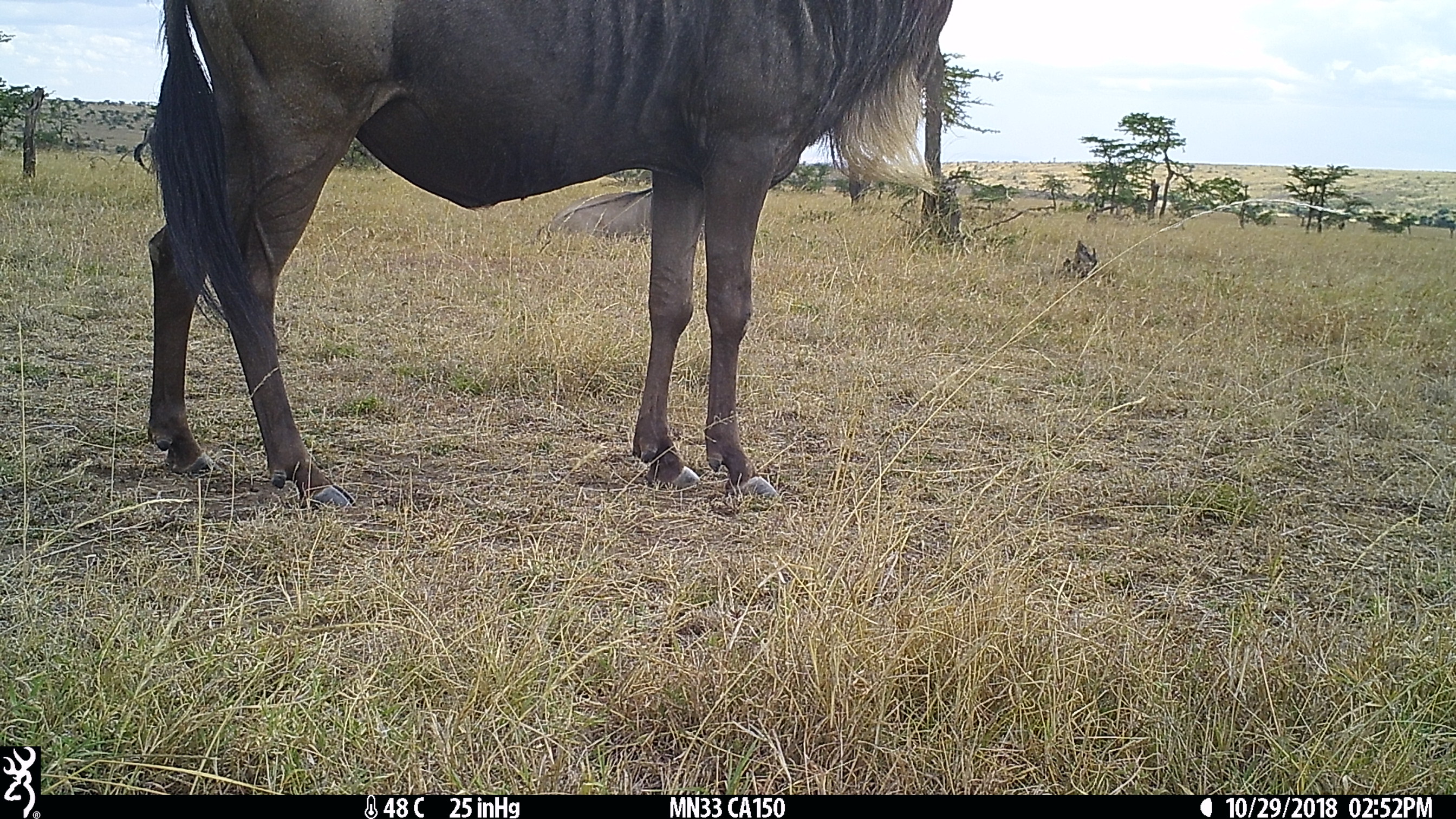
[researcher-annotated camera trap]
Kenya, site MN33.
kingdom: Animalia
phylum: Chordata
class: Mammalia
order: Artiodactyla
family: Bovidae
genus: Connochaetes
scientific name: Connochaetes taurinus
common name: blue wildebeest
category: wildebeest